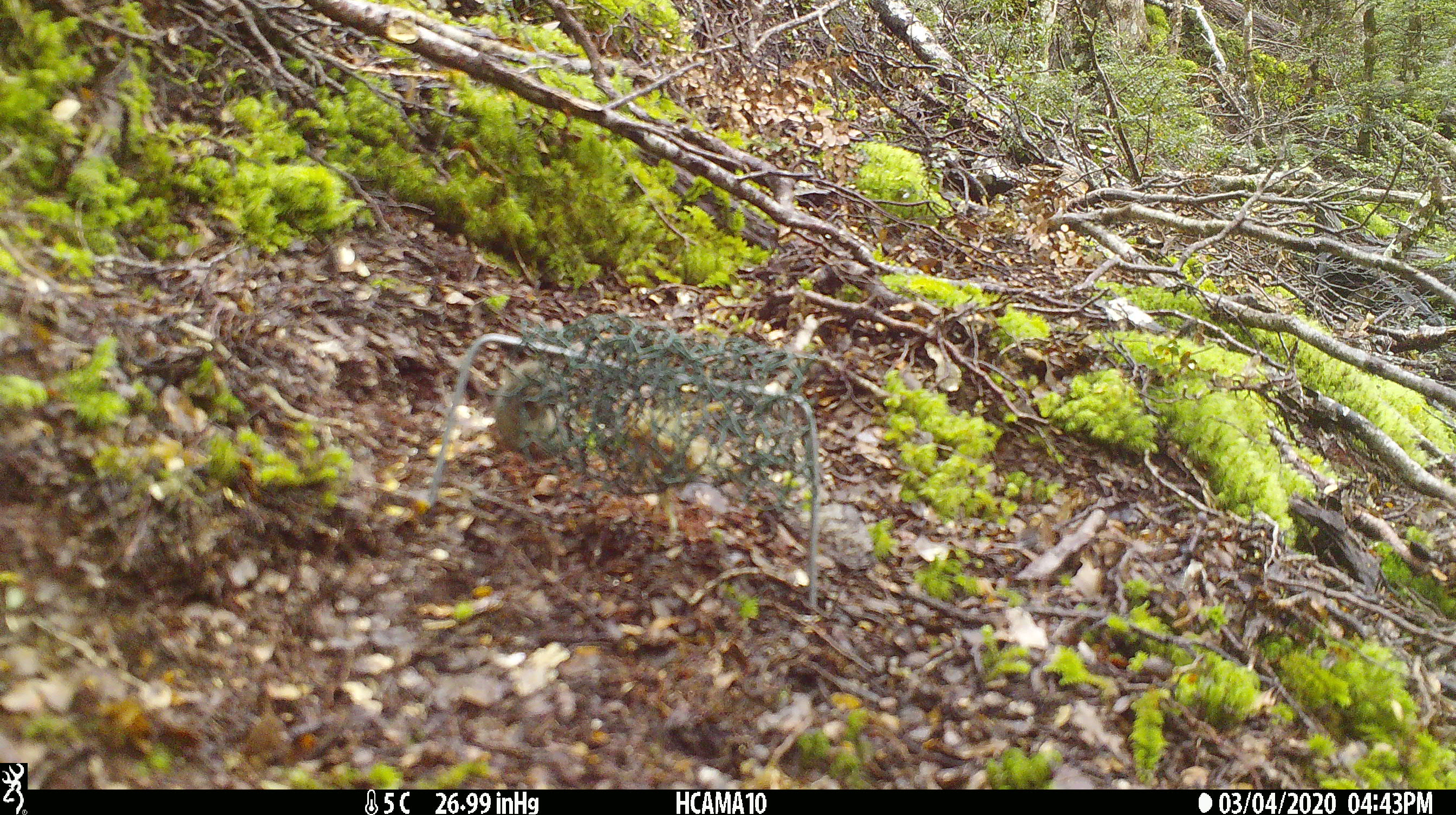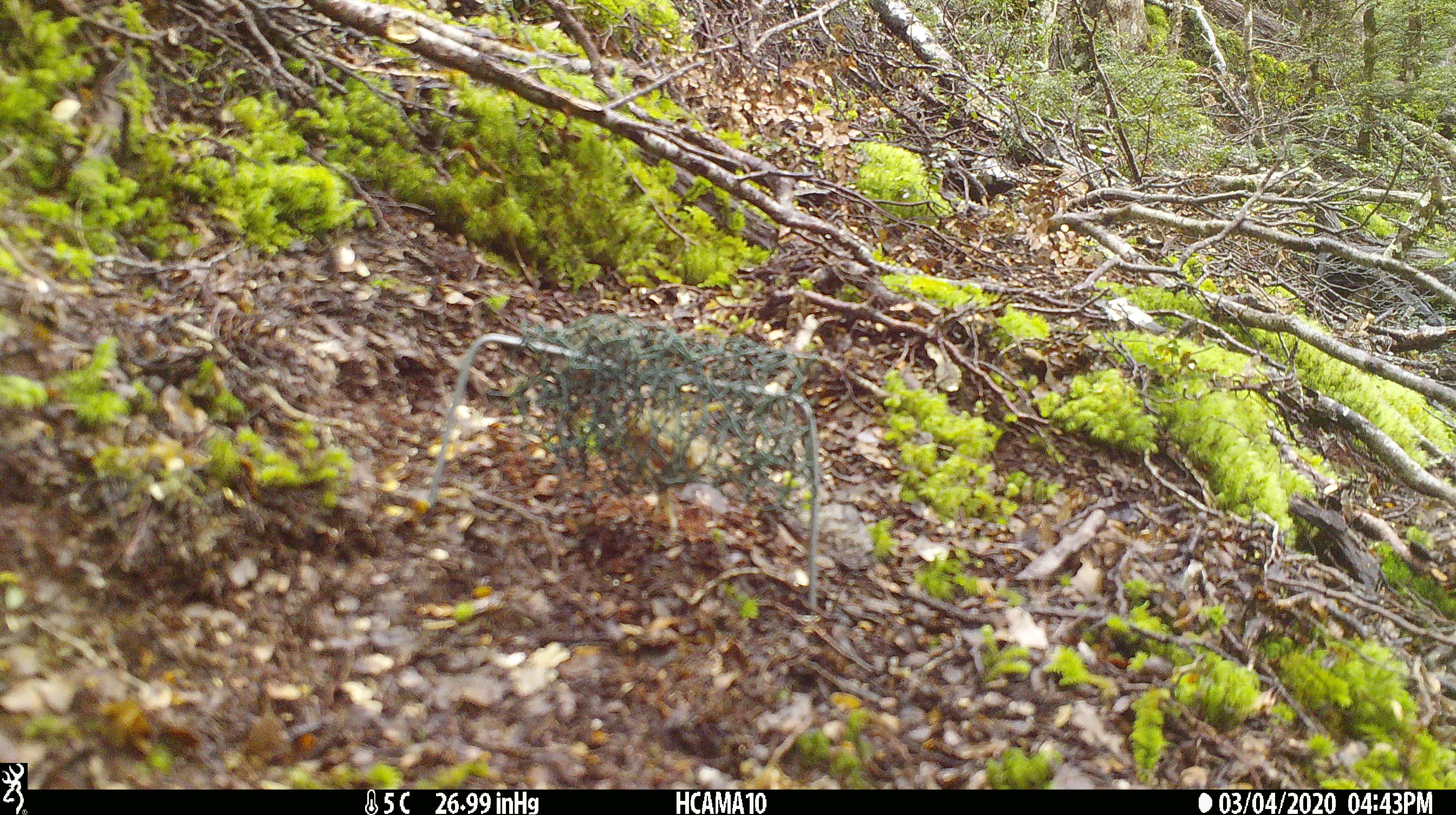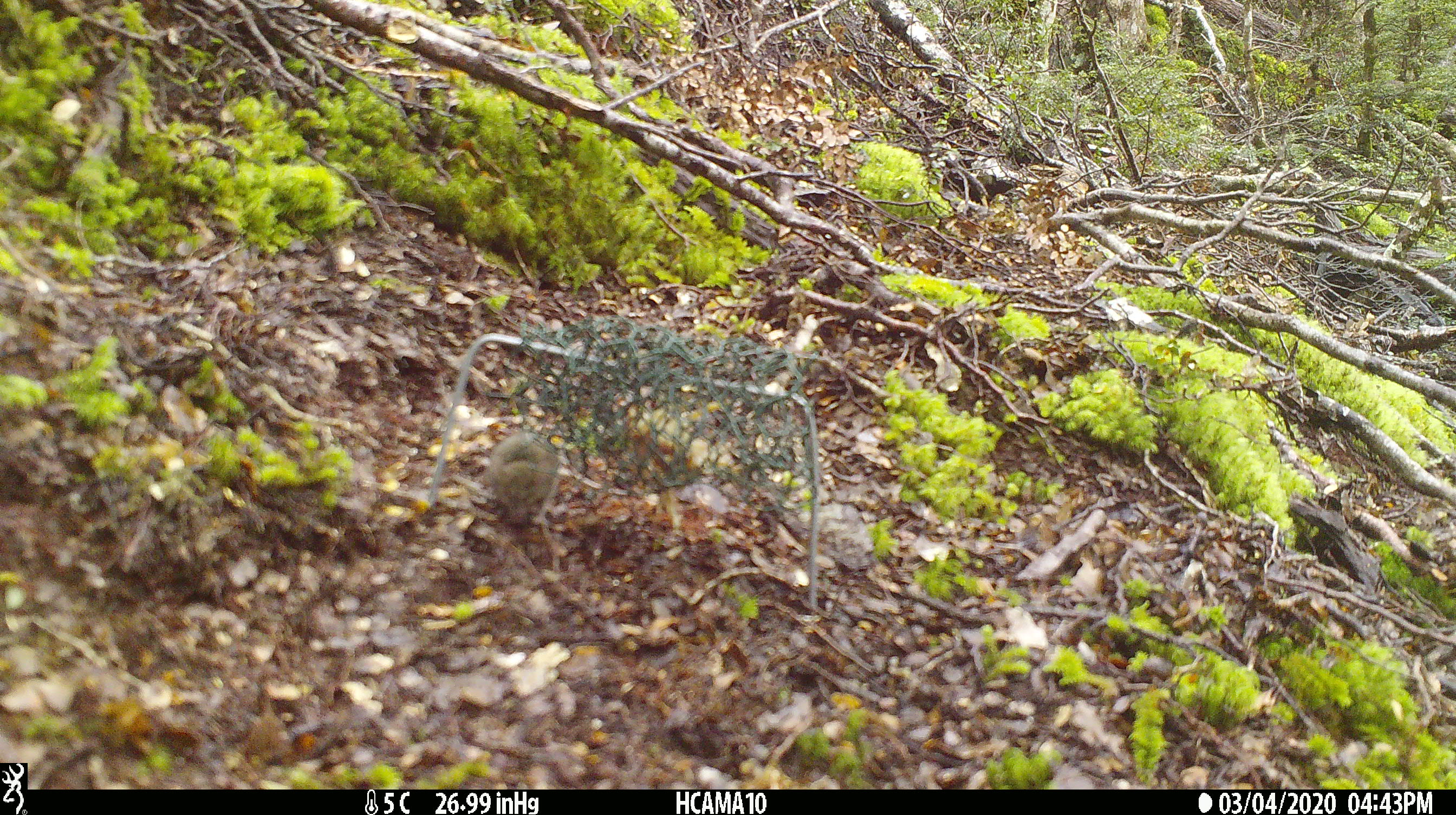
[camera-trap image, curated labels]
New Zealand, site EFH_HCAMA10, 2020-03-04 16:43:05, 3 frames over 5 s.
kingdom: Animalia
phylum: Chordata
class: Mammalia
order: Rodentia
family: Muridae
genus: Mus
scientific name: Mus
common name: mouse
Mouse (Mus).